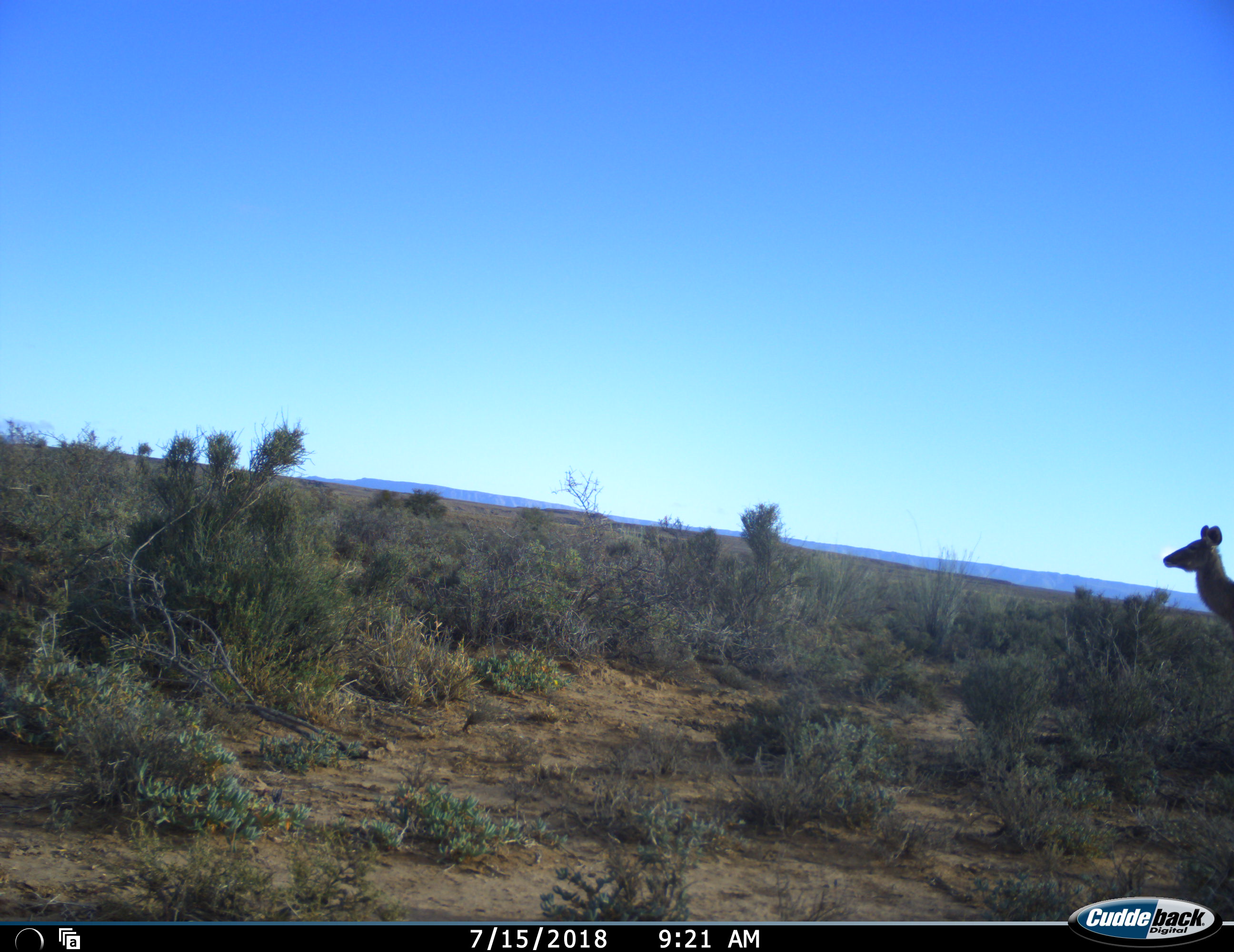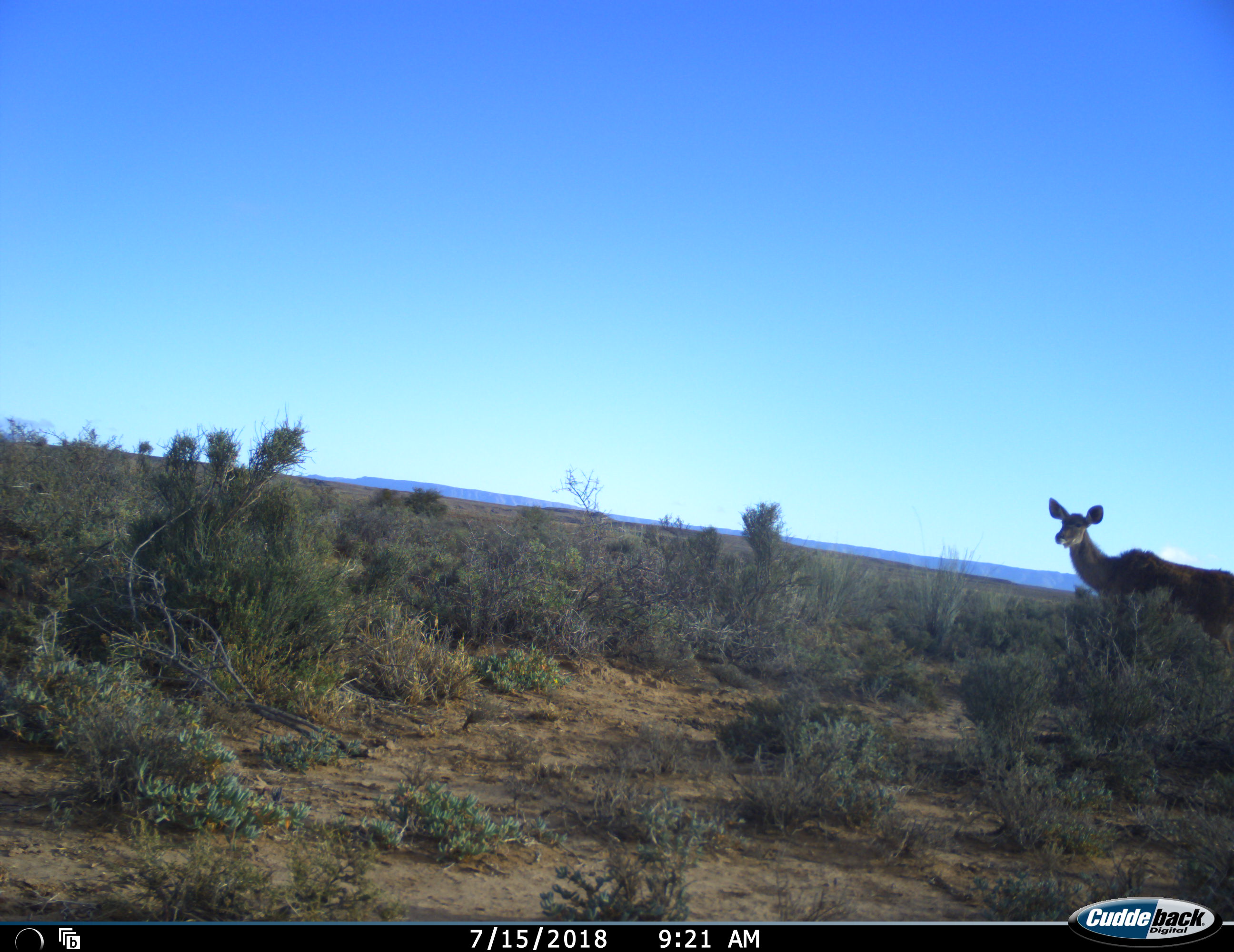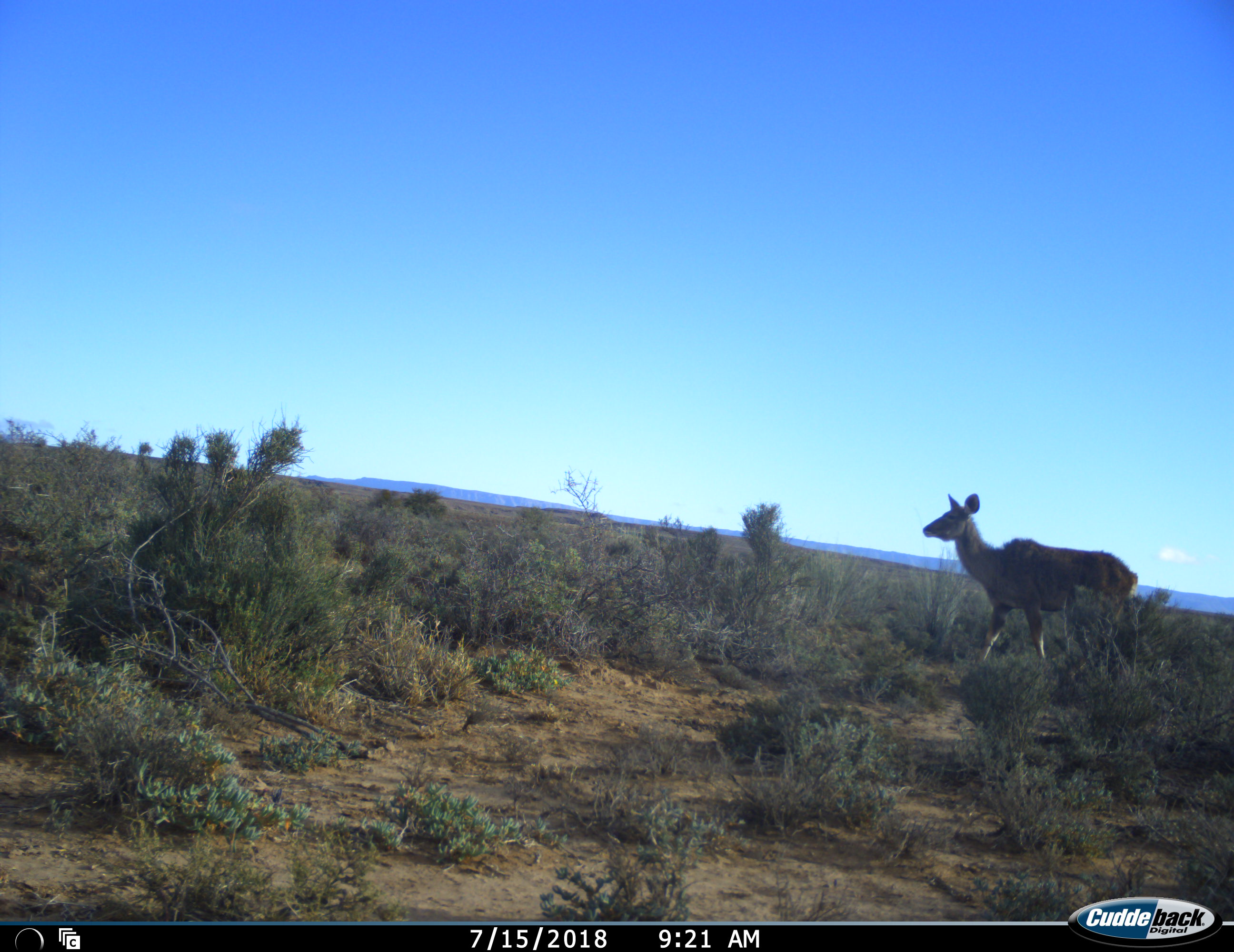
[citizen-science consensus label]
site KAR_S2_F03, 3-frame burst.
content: unidentified animal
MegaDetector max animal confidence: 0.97